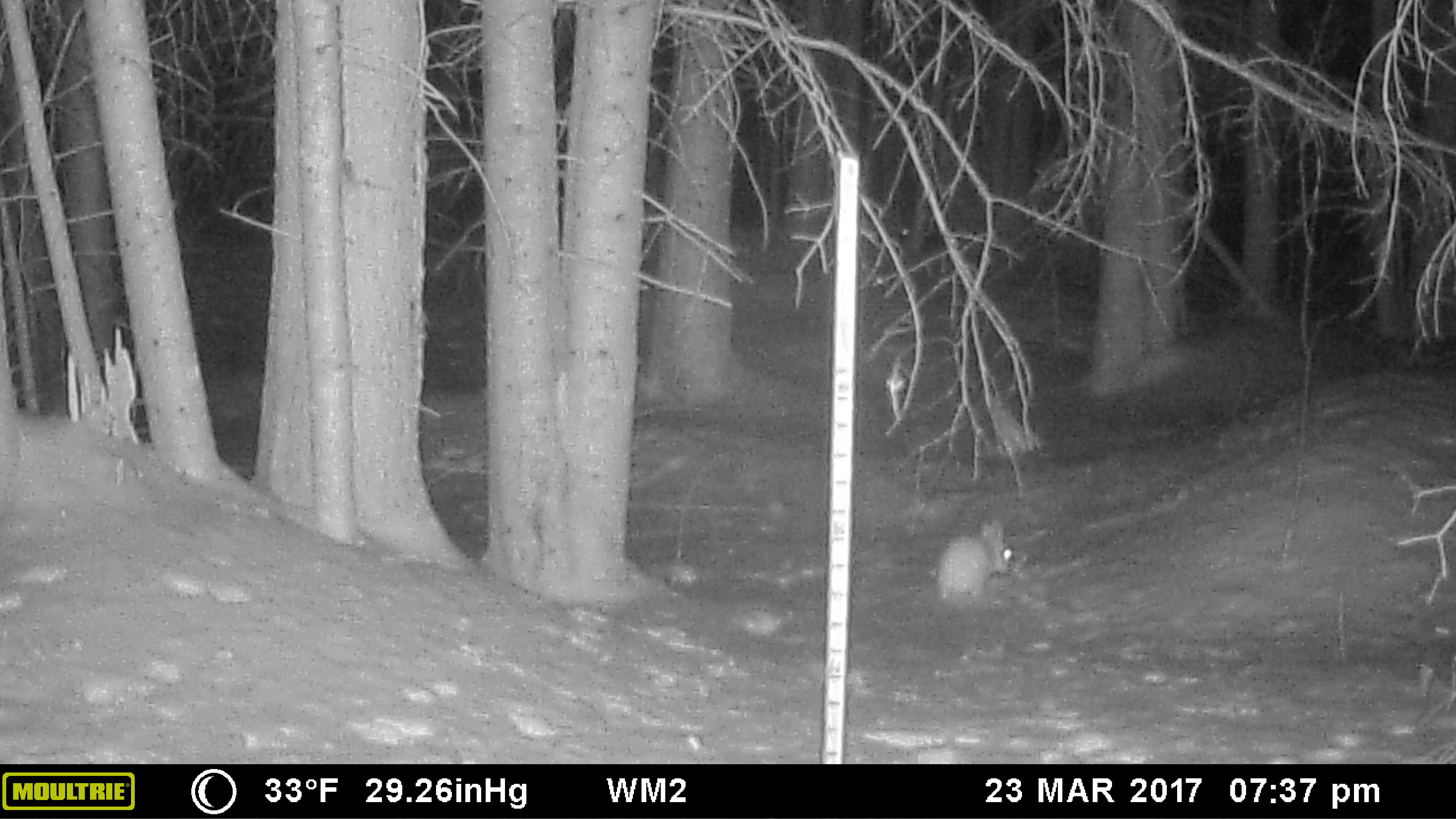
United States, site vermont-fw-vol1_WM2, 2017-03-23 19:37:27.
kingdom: Animalia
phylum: Chordata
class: Mammalia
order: Lagomorpha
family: Leporidae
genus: Lepus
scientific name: Lepus americanus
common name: snowshoe hare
Snowshoe hare (Lepus americanus).